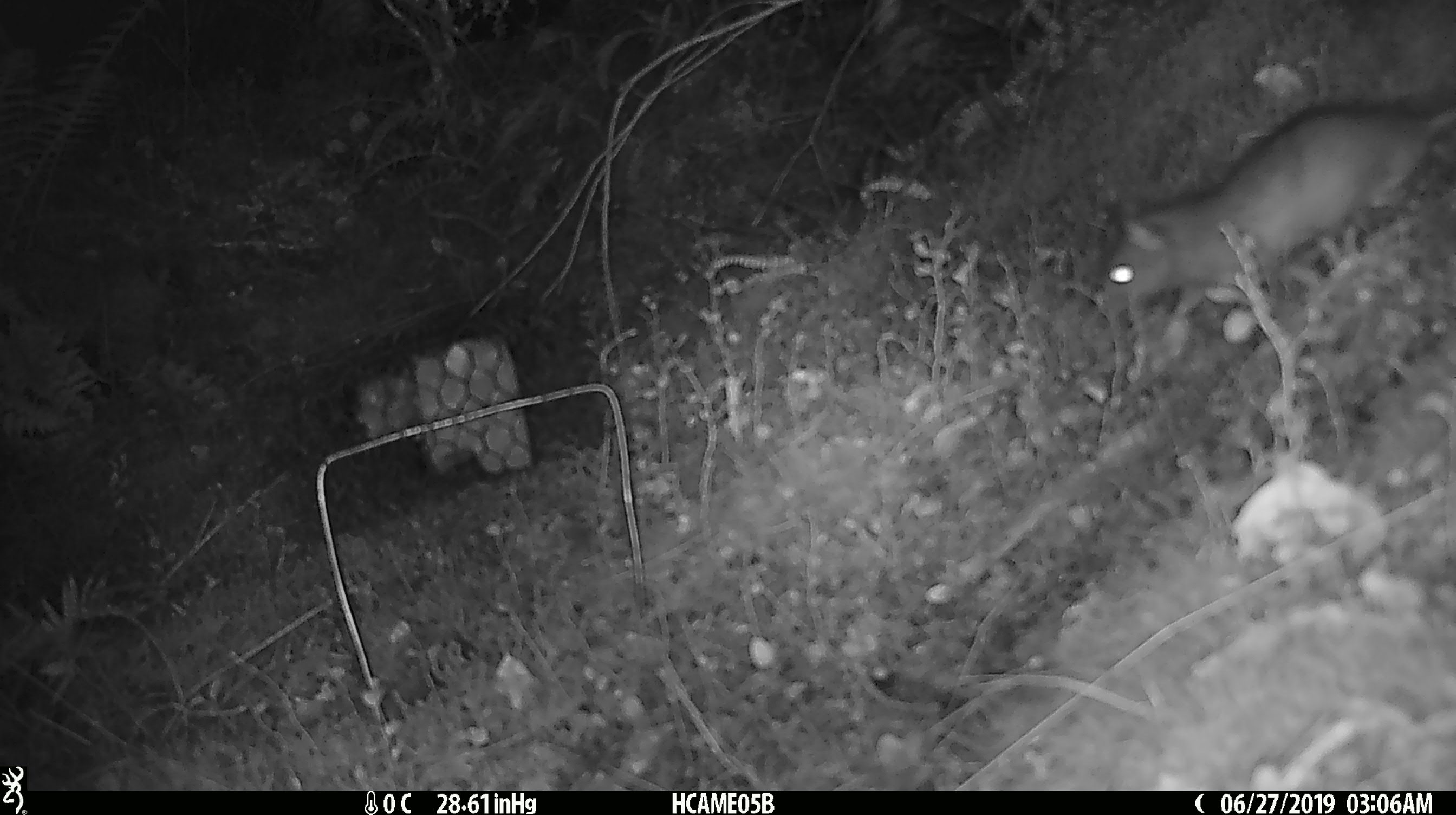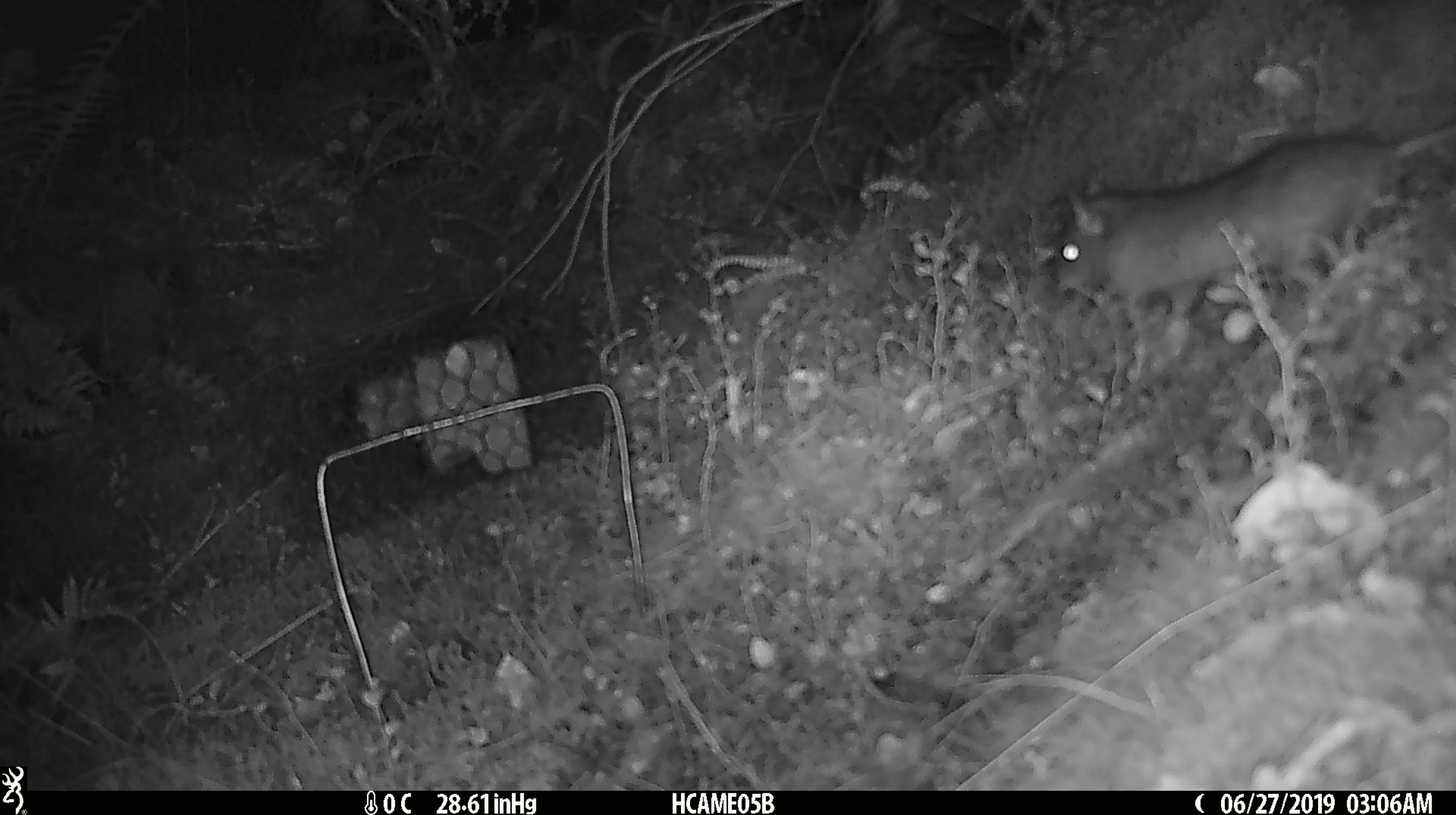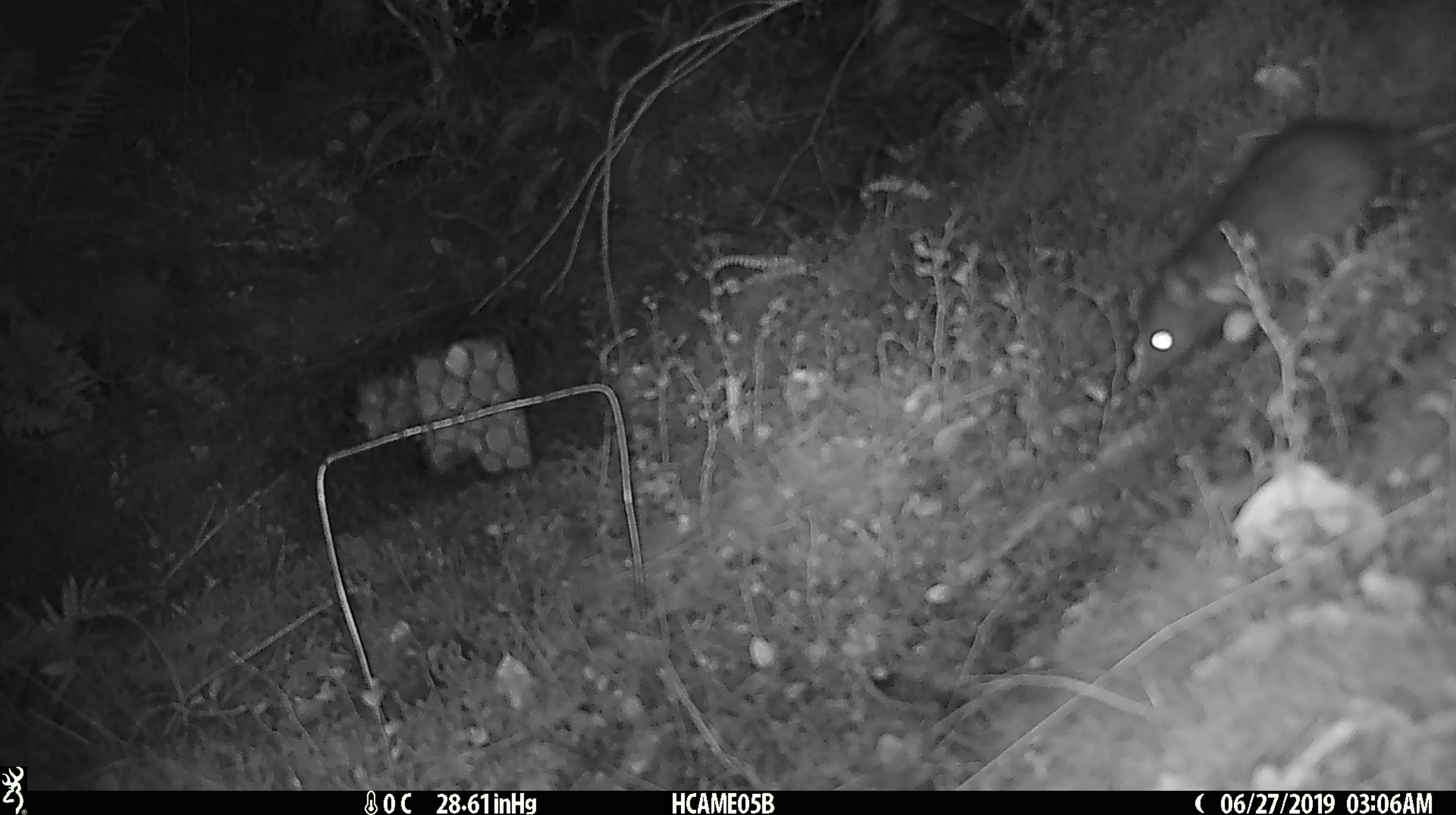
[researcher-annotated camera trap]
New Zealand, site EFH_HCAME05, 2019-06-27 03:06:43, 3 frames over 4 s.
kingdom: Animalia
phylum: Chordata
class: Mammalia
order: Rodentia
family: Muridae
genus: Rattus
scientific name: Rattus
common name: rat